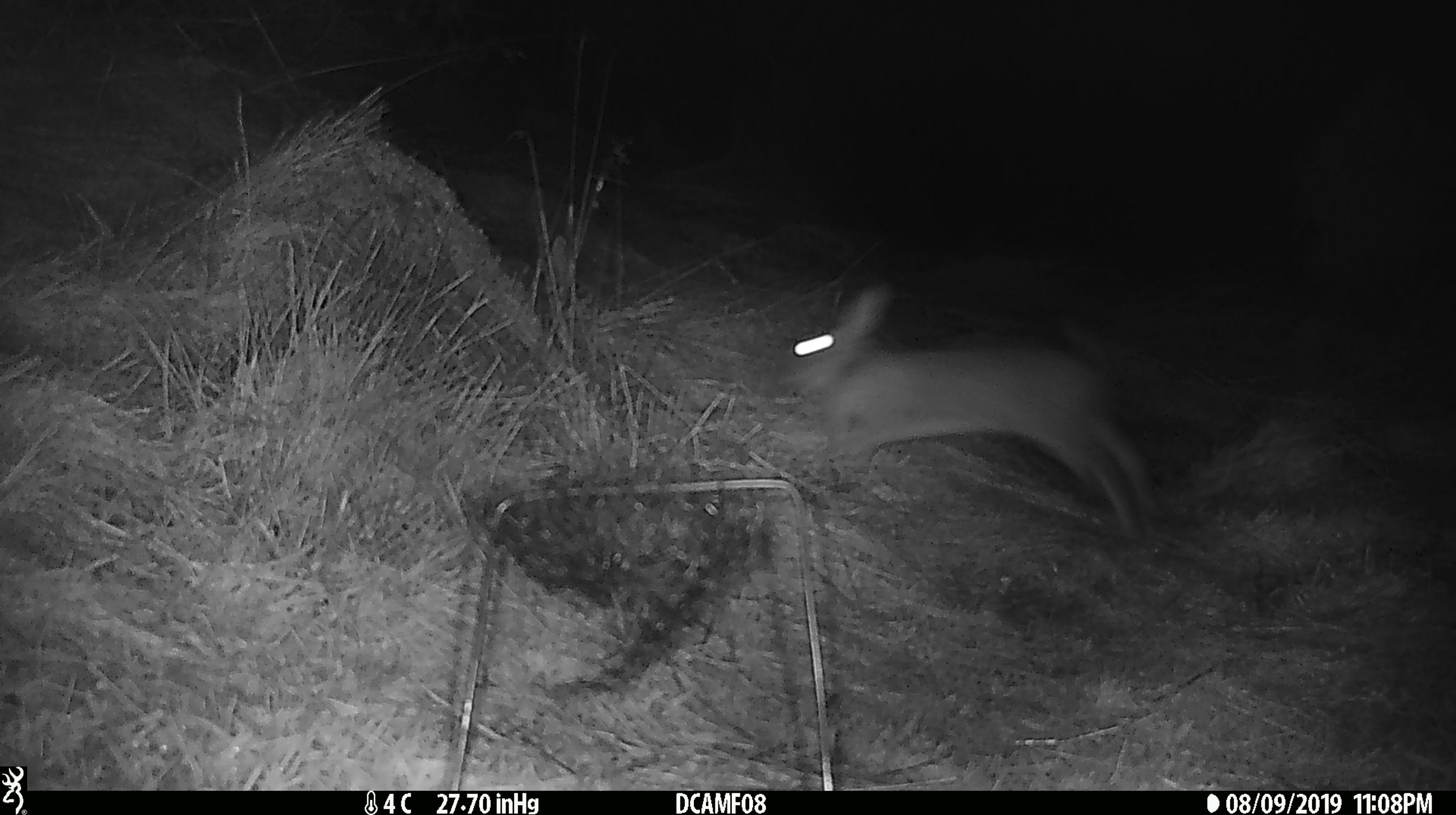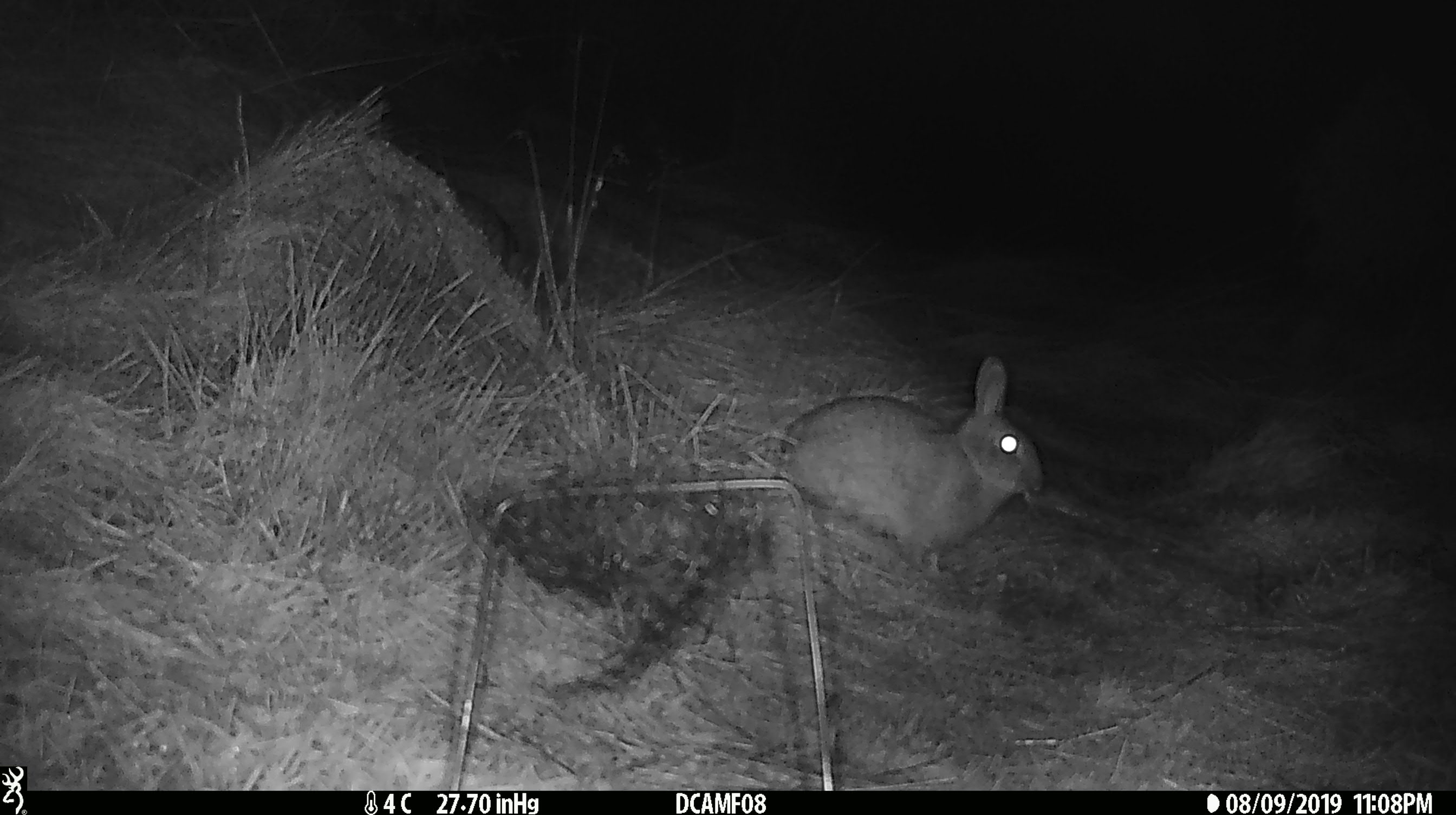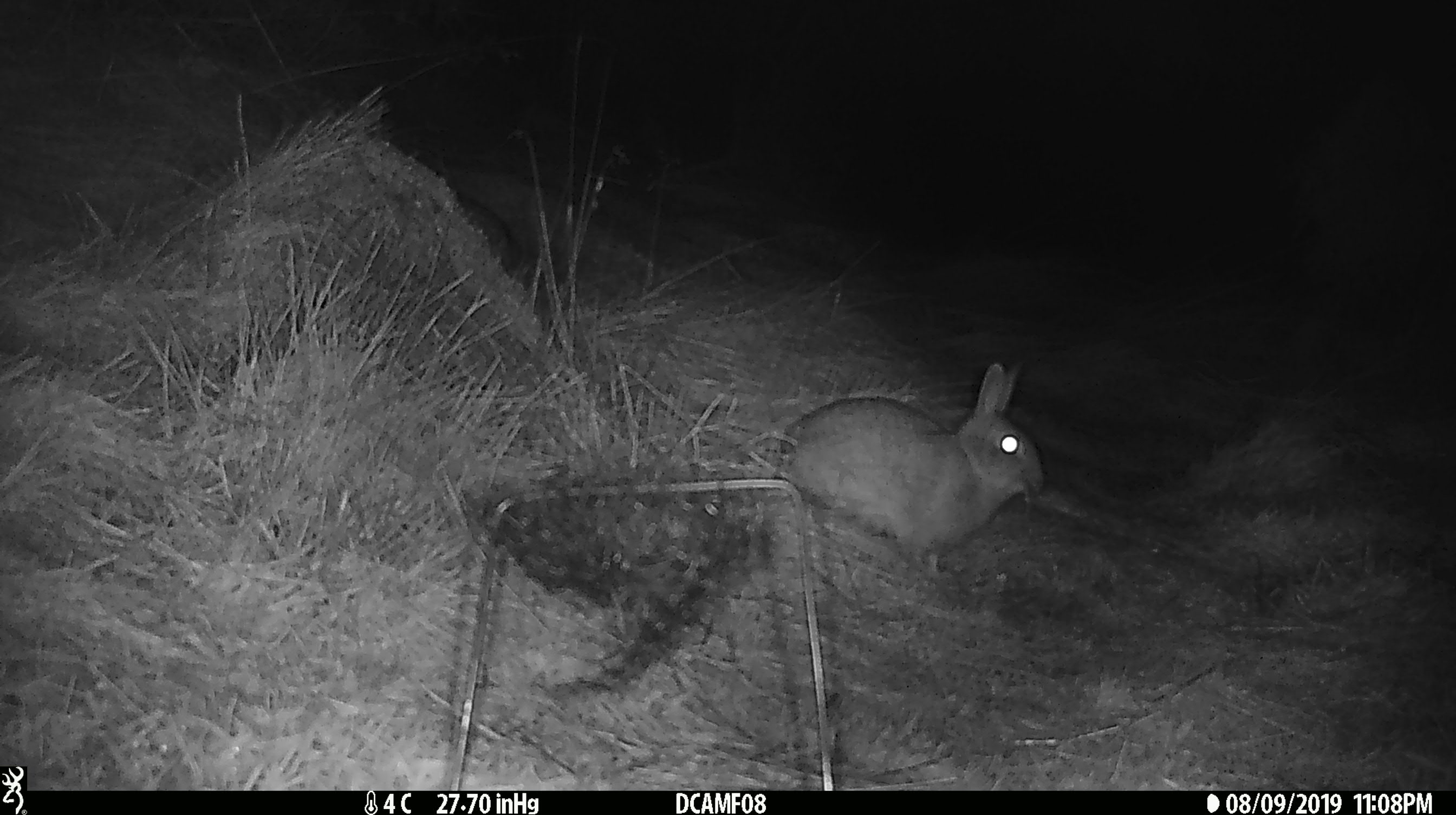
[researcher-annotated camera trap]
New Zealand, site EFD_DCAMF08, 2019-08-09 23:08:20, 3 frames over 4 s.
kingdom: Animalia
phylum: Chordata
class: Mammalia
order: Lagomorpha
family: Leporidae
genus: Oryctolagus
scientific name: Oryctolagus cuniculus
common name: european rabbit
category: rabbit